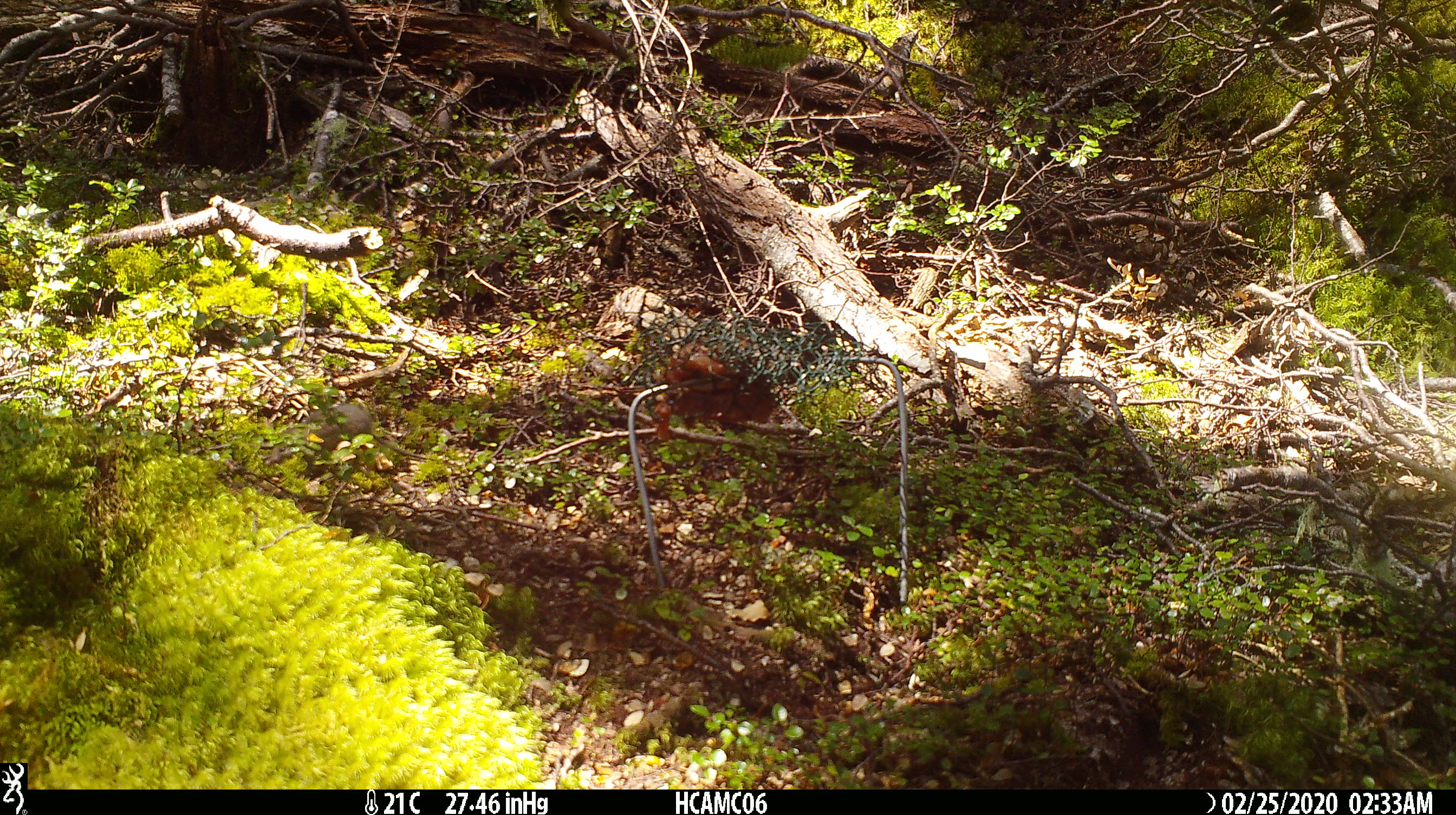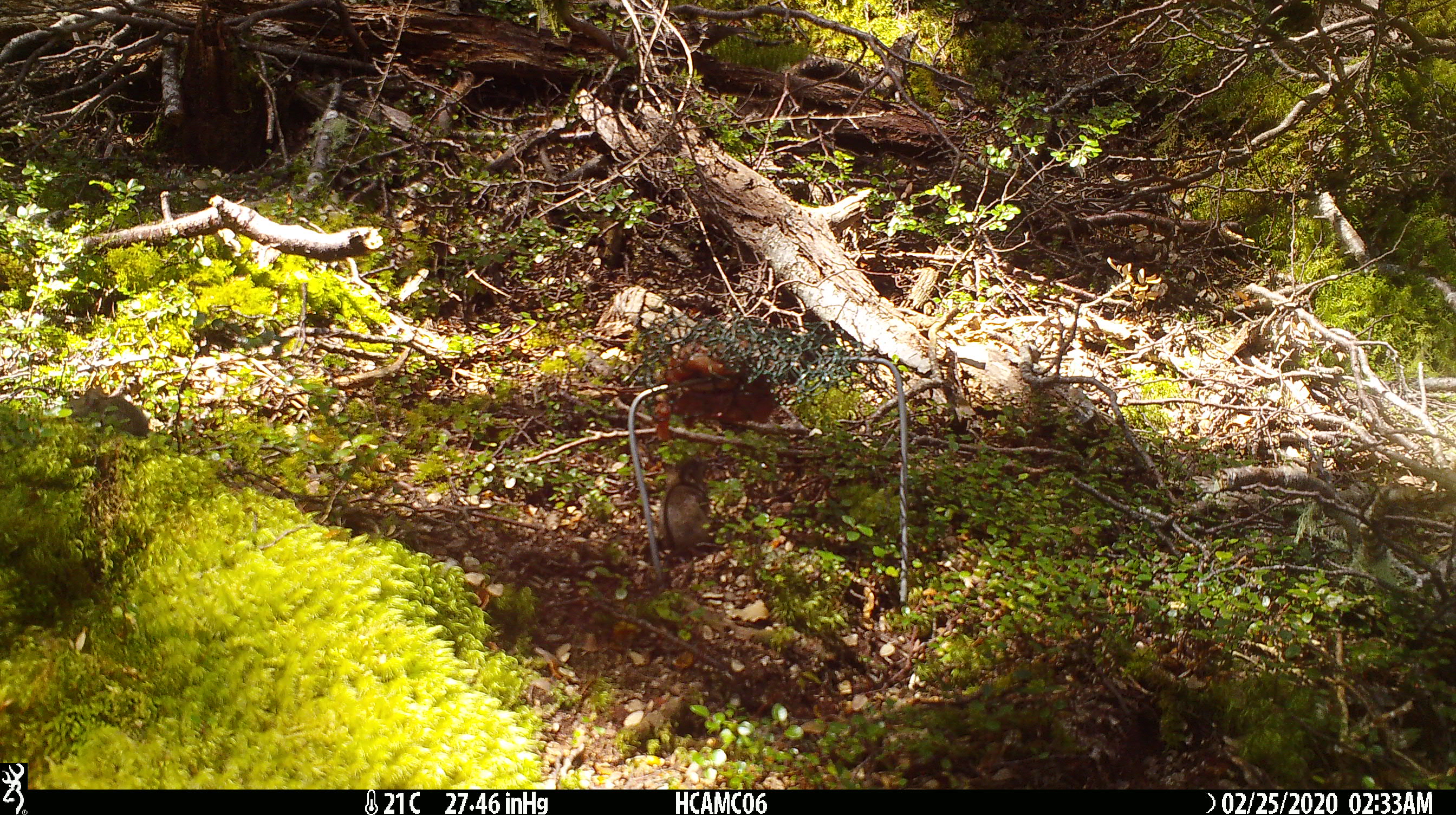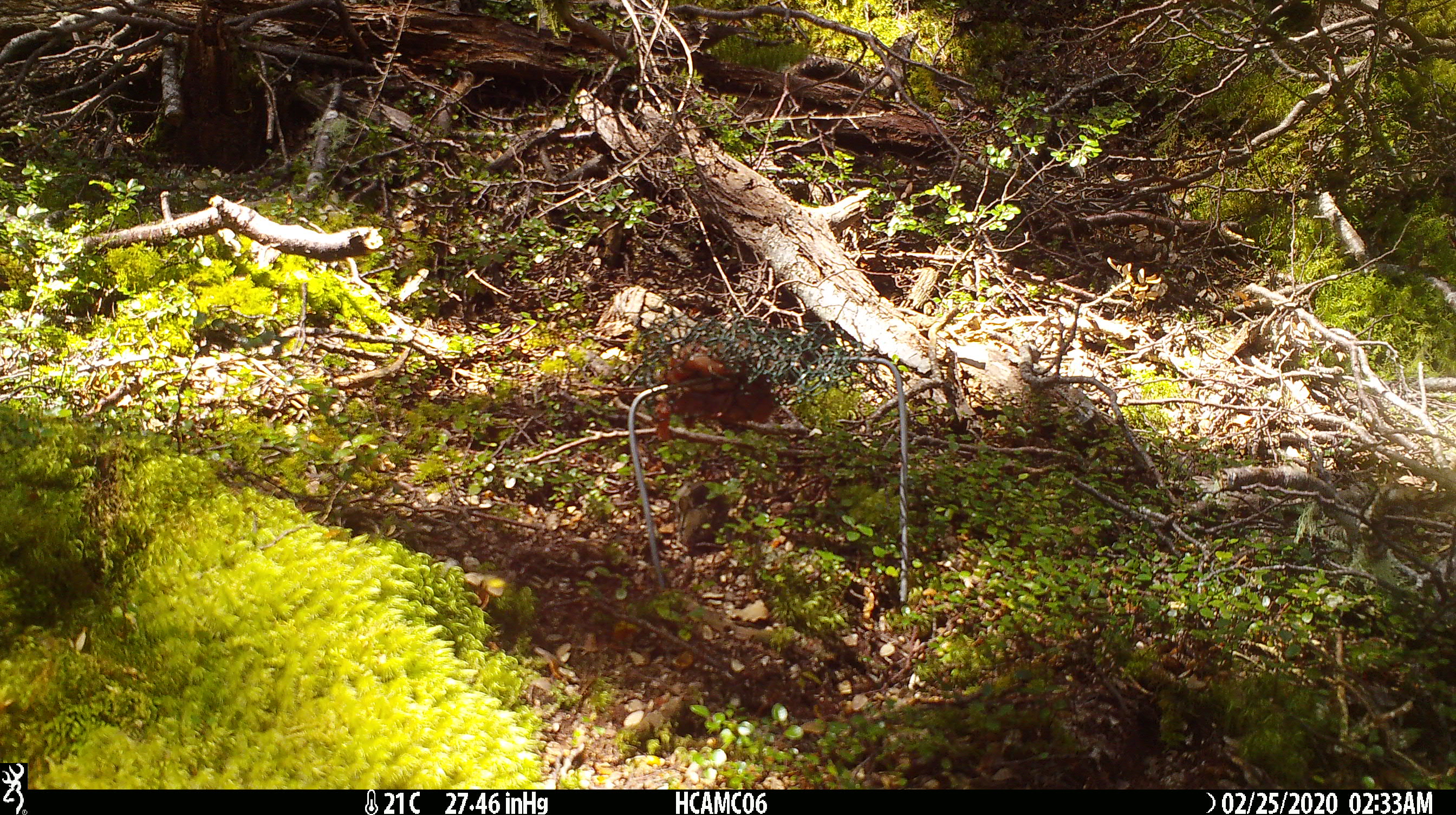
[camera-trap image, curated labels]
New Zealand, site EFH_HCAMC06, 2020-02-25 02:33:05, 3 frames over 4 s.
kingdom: Animalia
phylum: Chordata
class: Mammalia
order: Rodentia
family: Muridae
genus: Mus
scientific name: Mus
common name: mouse